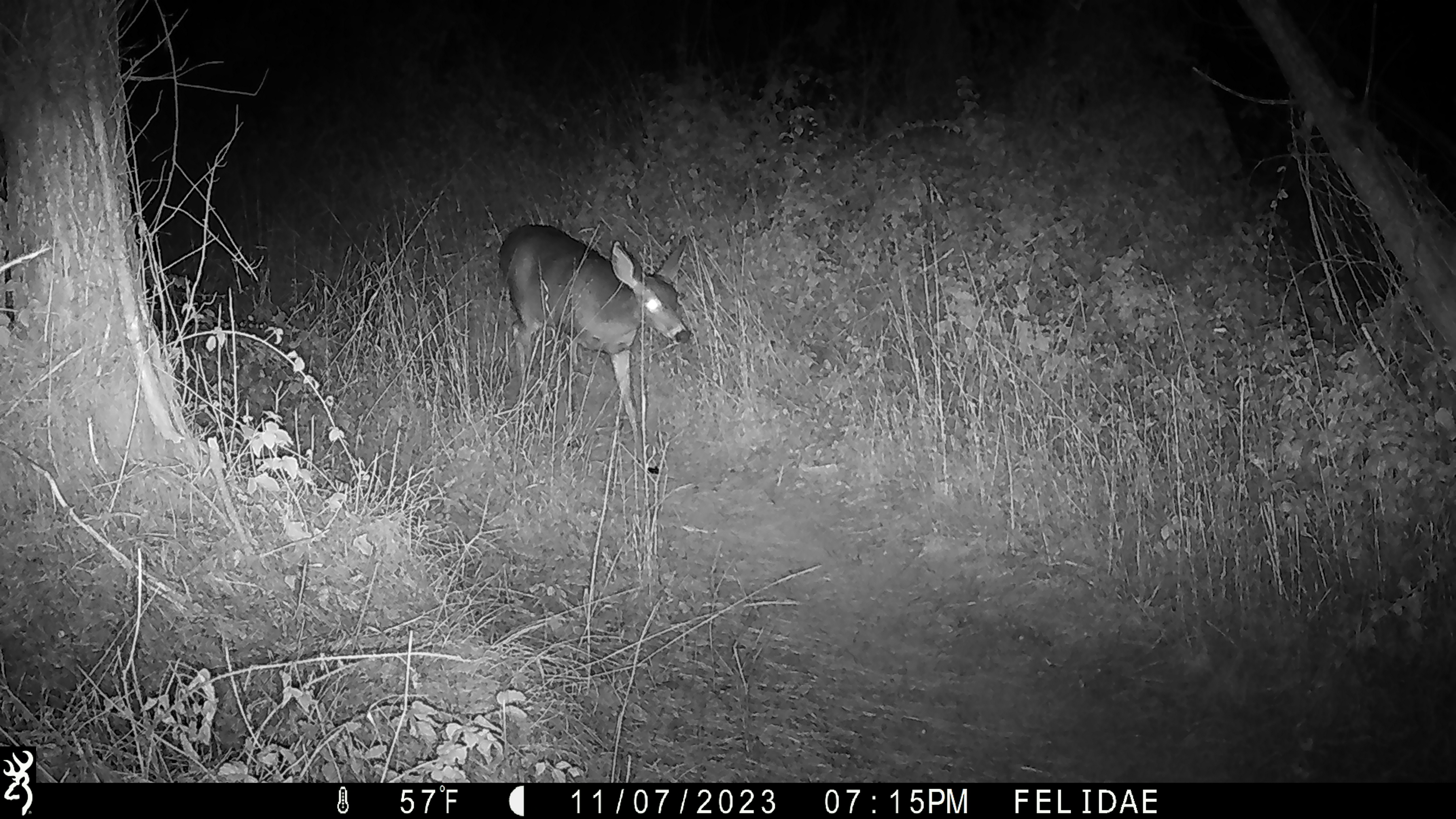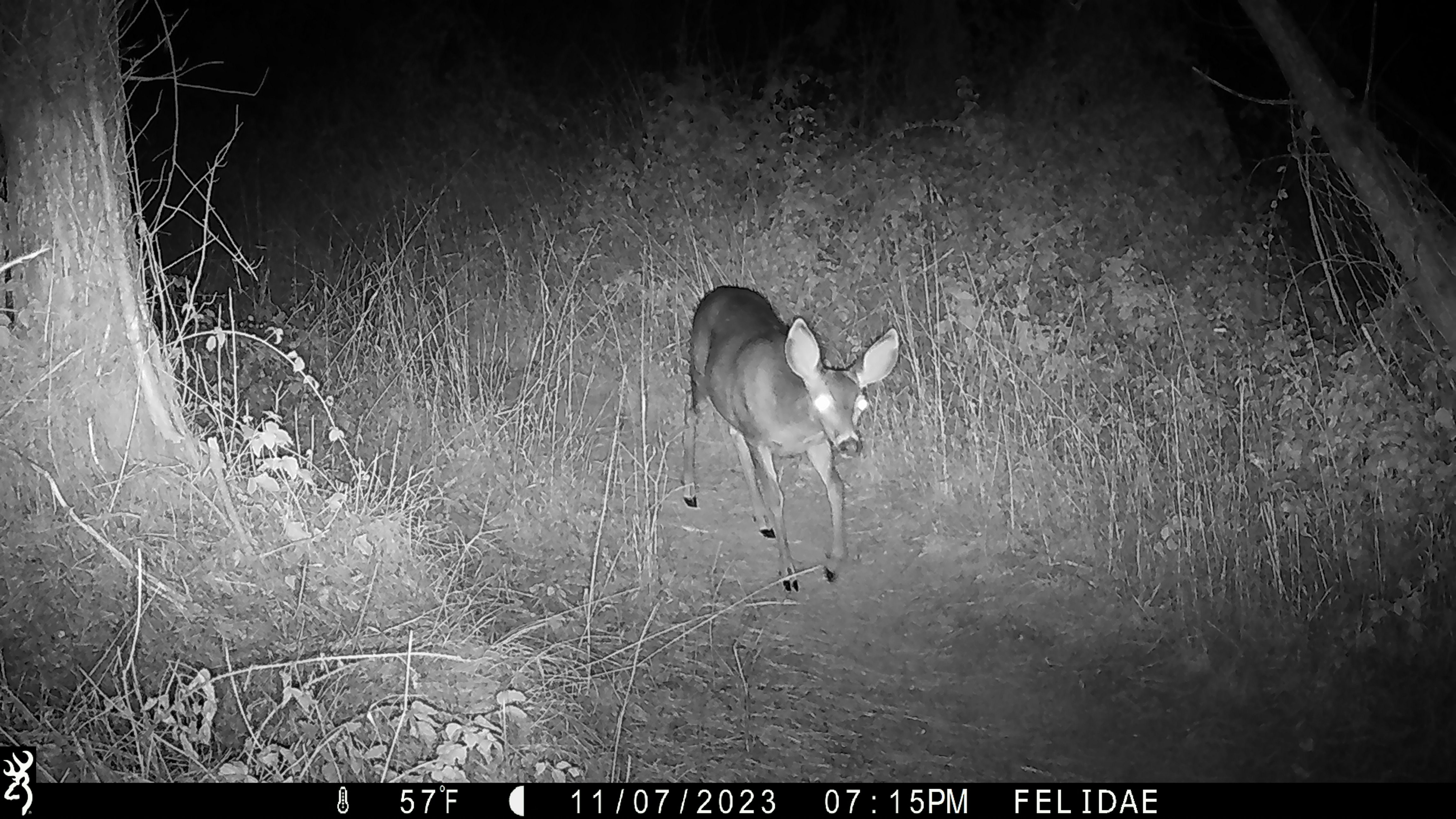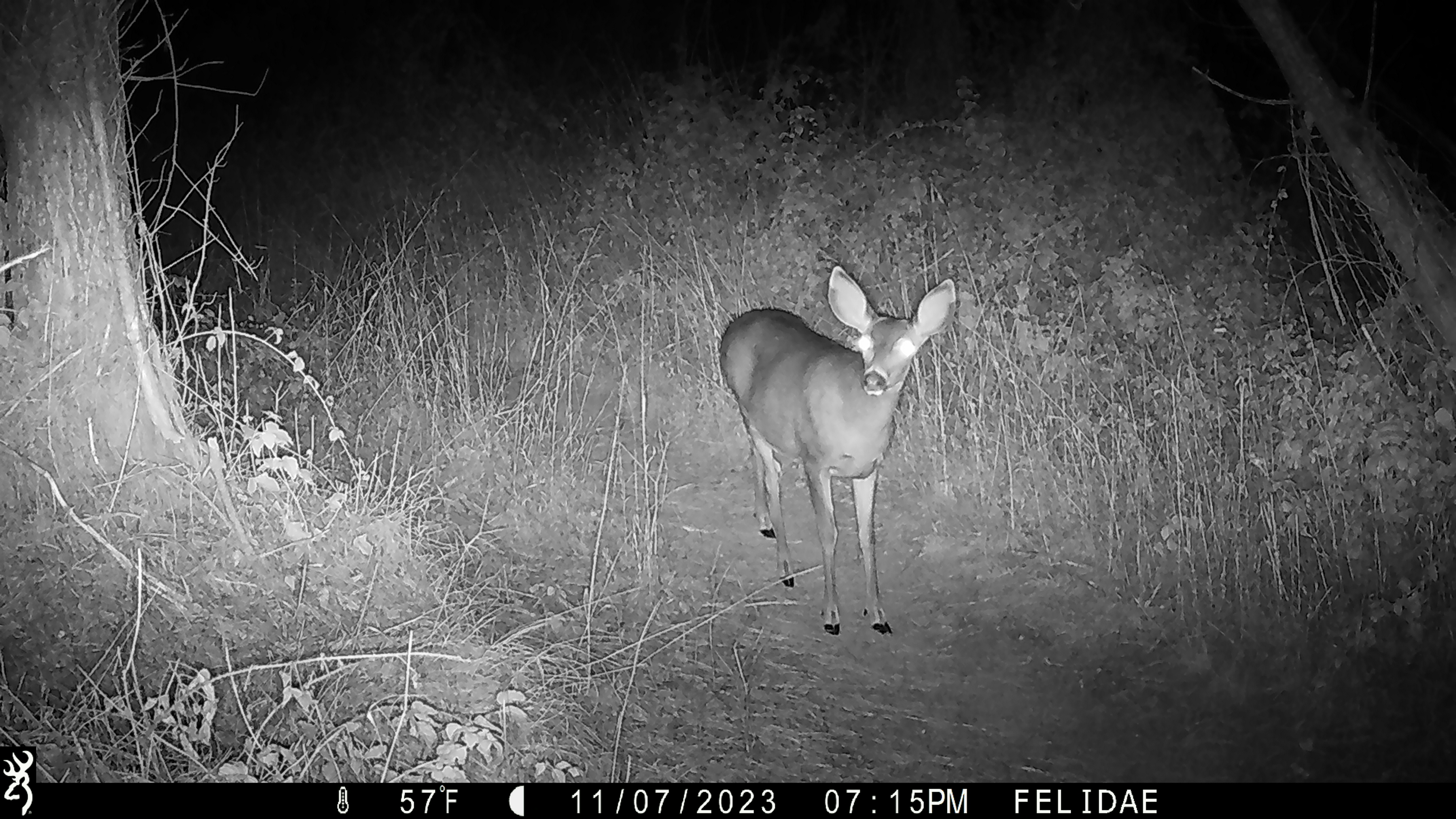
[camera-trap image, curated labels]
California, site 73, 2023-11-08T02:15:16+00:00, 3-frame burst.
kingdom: Animalia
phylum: Chordata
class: Mammalia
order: Artiodactyla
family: Cervidae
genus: Odocoileus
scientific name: Odocoileus hemionus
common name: mule deer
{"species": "mule deer (Odocoileus hemionus)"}